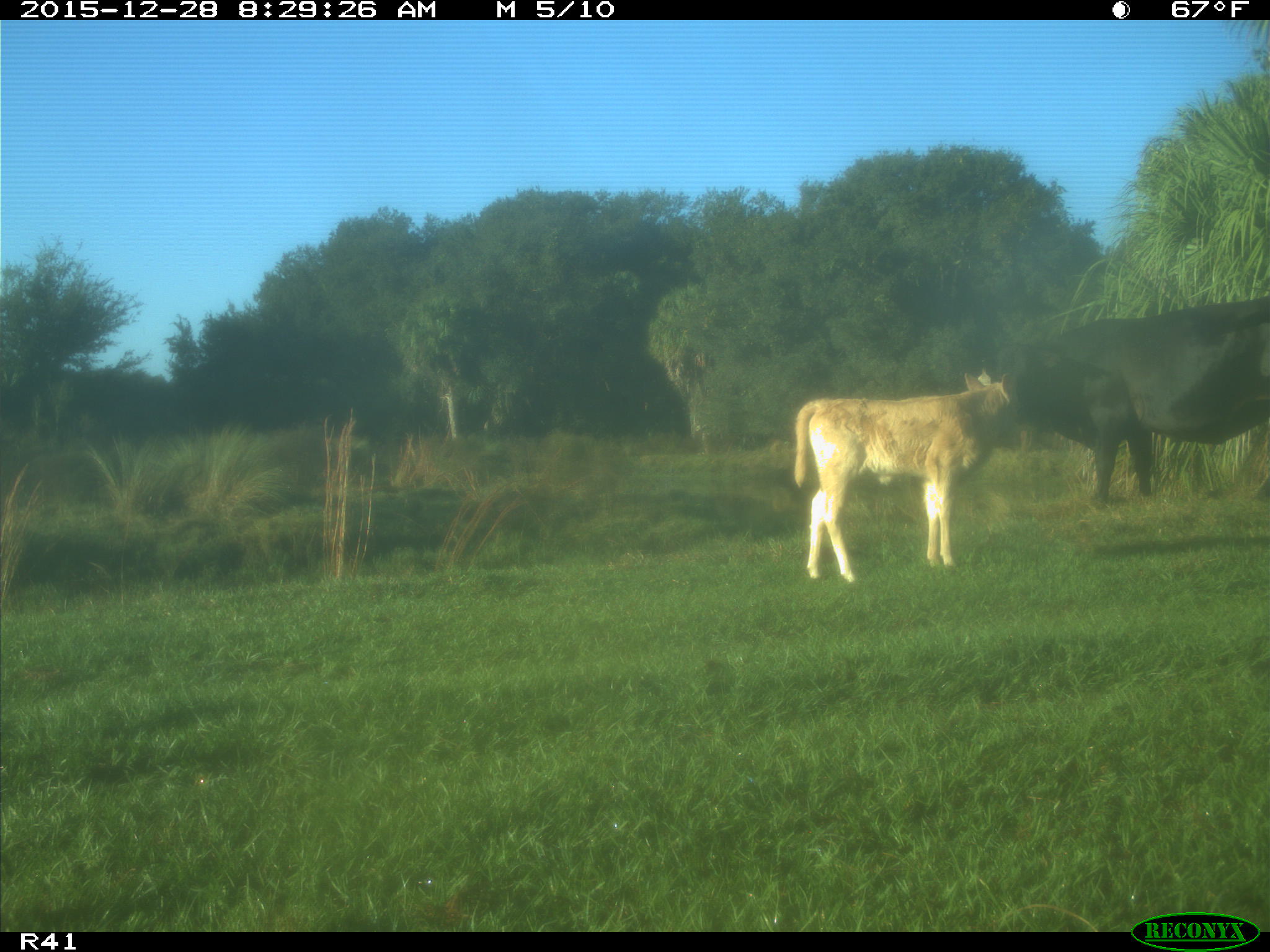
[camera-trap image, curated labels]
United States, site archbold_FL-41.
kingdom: Animalia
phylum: Chordata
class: Mammalia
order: Artiodactyla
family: Bovidae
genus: Bos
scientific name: Bos taurus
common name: domestic cow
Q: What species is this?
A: Bos taurus (domestic cow).